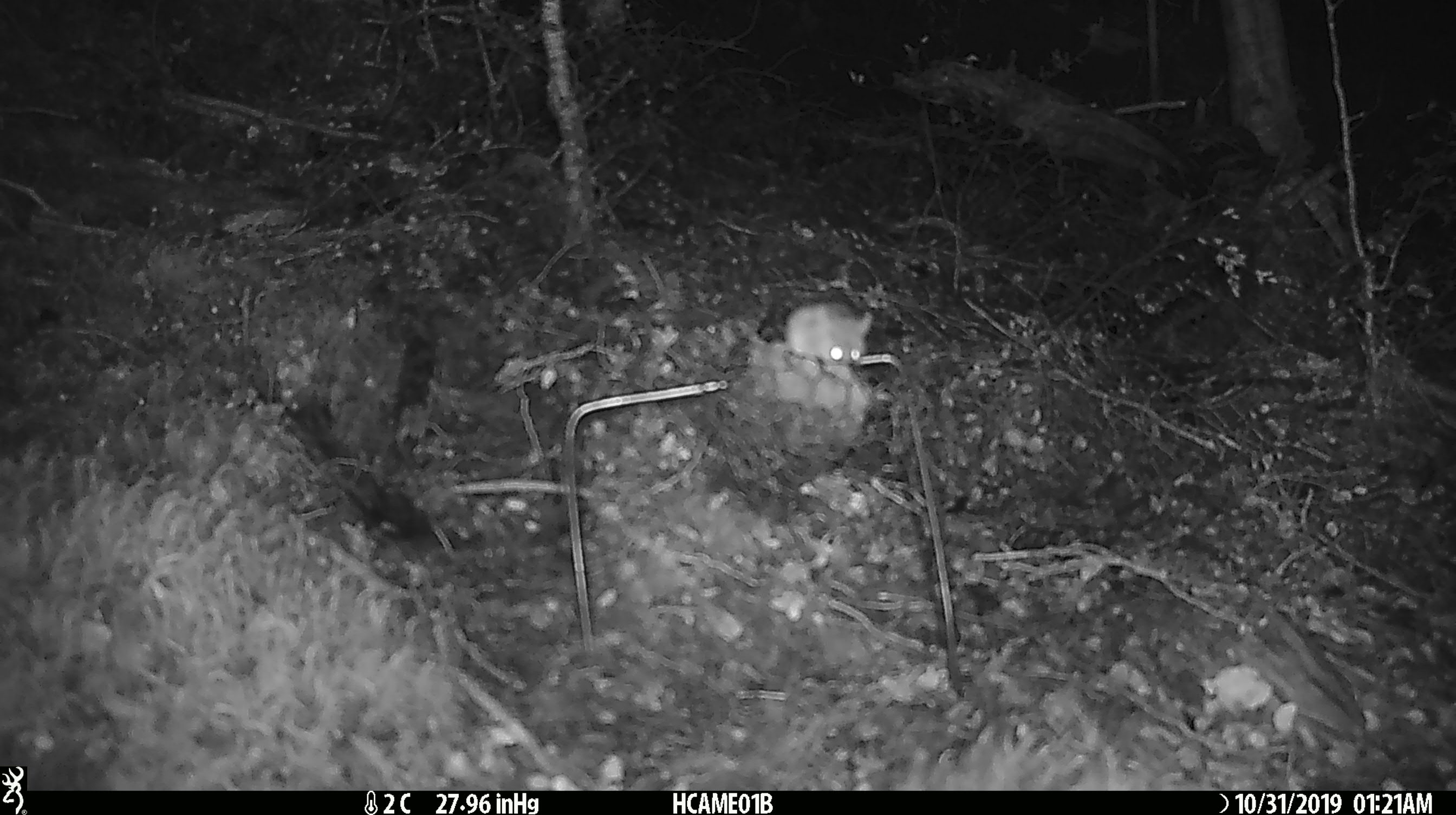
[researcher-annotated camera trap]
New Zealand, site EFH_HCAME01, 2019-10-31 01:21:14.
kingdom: Animalia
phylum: Chordata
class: Mammalia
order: Rodentia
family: Muridae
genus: Mus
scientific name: Mus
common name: mouse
Mouse (Mus).